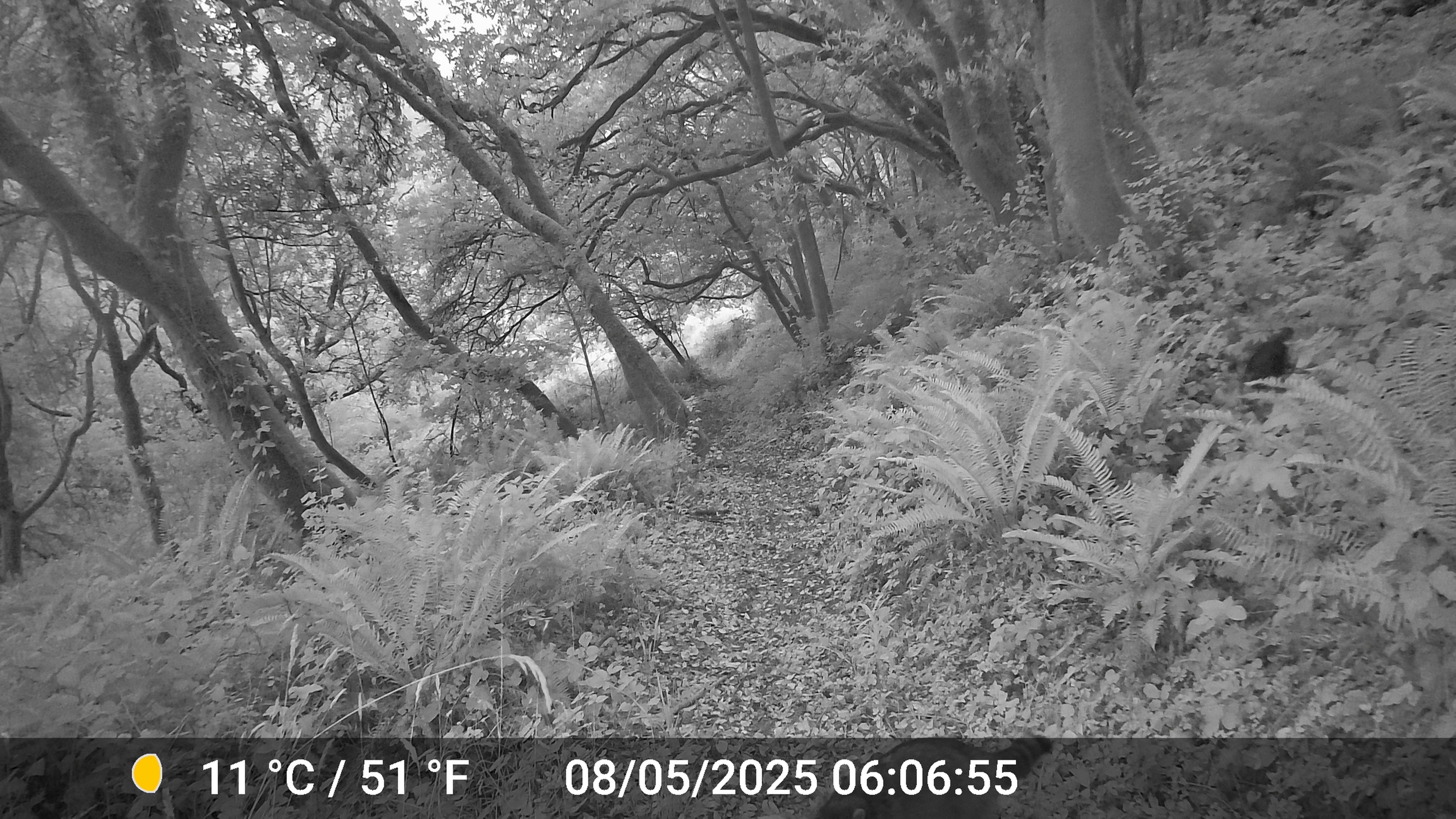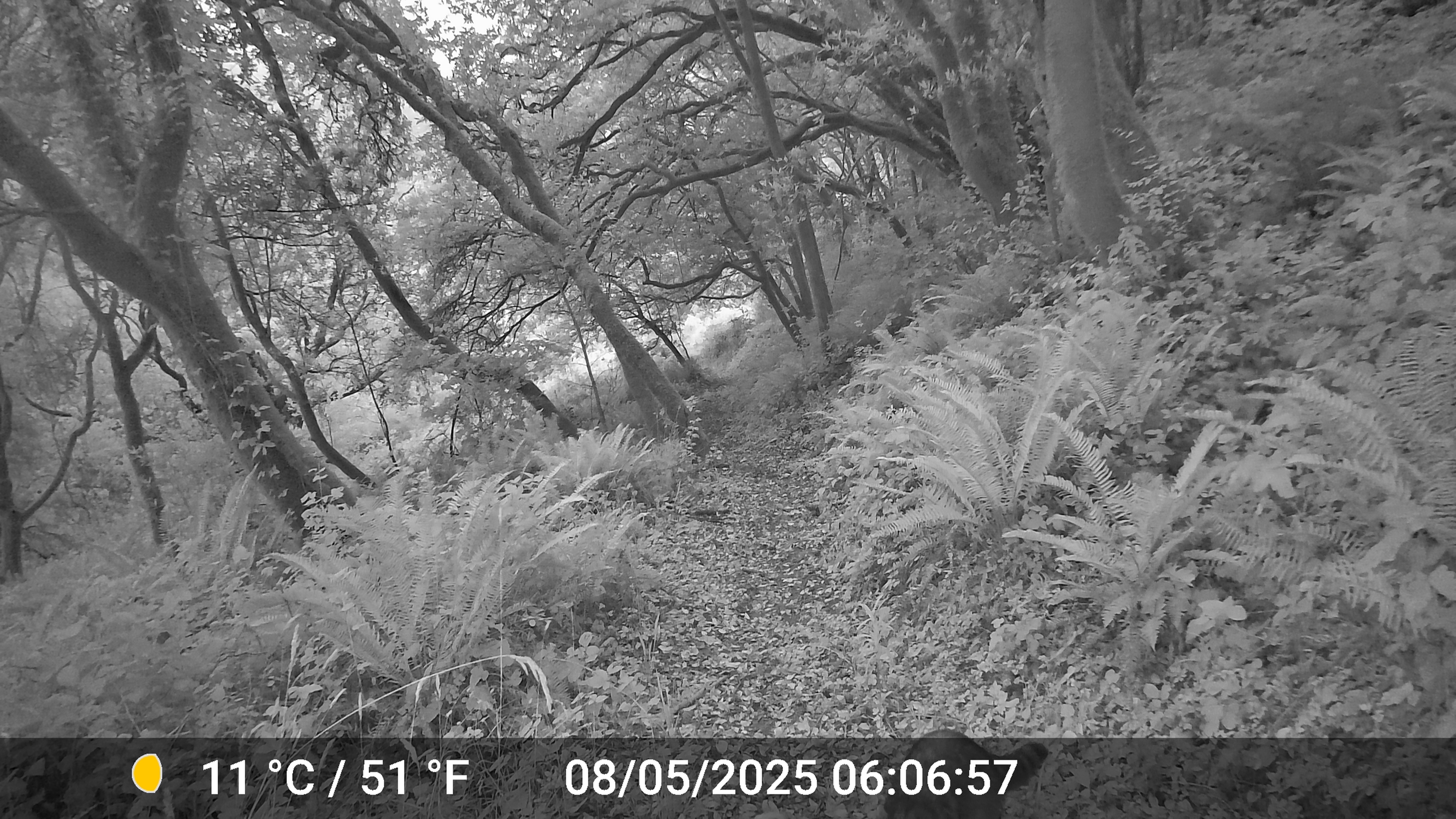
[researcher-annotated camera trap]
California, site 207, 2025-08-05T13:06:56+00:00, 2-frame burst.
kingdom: Animalia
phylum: Chordata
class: Mammalia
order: Carnivora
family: Procyonidae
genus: Procyon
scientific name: Procyon lotor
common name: raccoon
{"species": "raccoon (Procyon lotor)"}